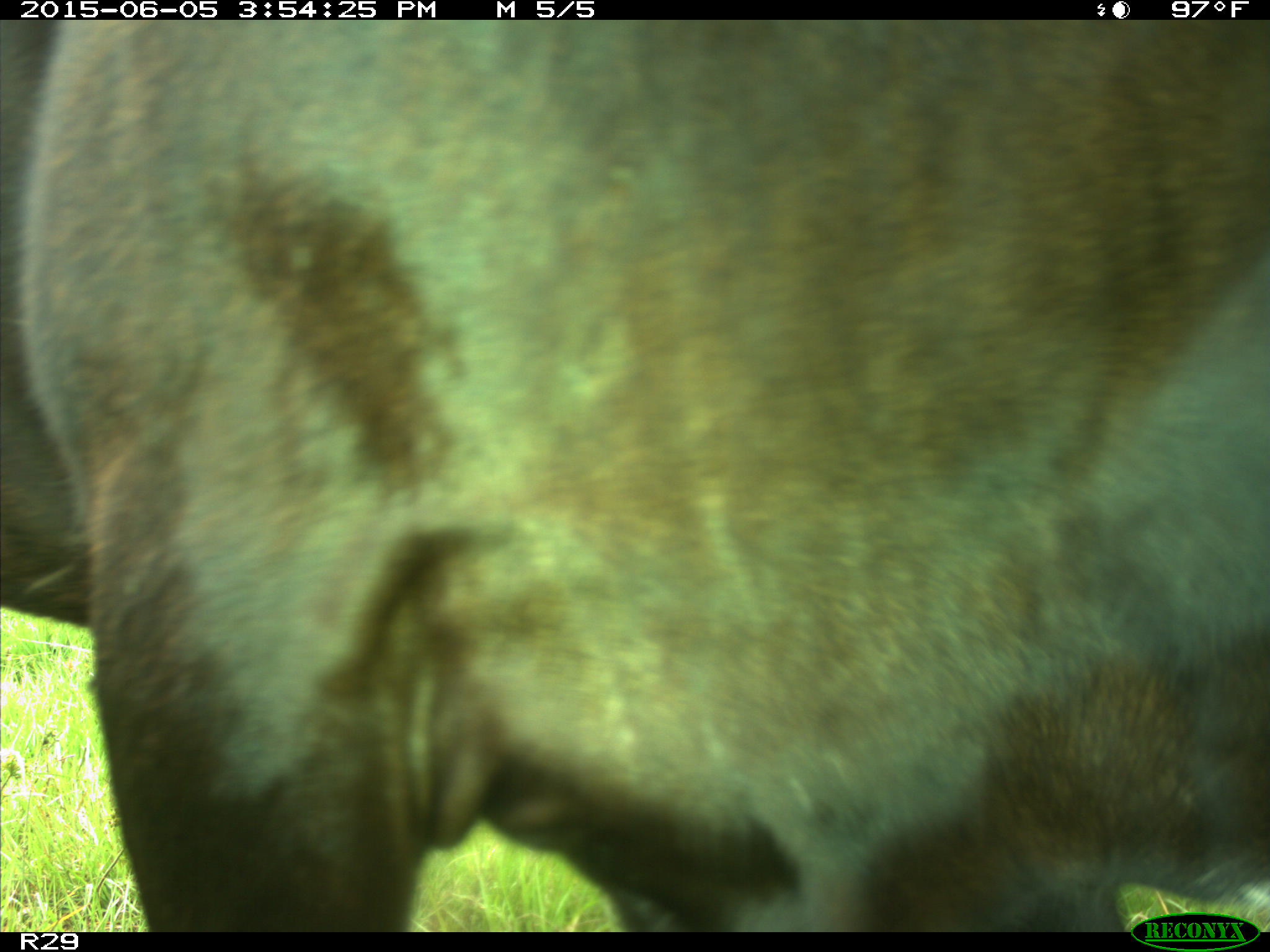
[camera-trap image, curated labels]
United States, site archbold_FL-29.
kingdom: Animalia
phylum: Chordata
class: Mammalia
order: Artiodactyla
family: Bovidae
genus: Bos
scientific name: Bos taurus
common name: domestic cow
Bos taurus (domestic cow).